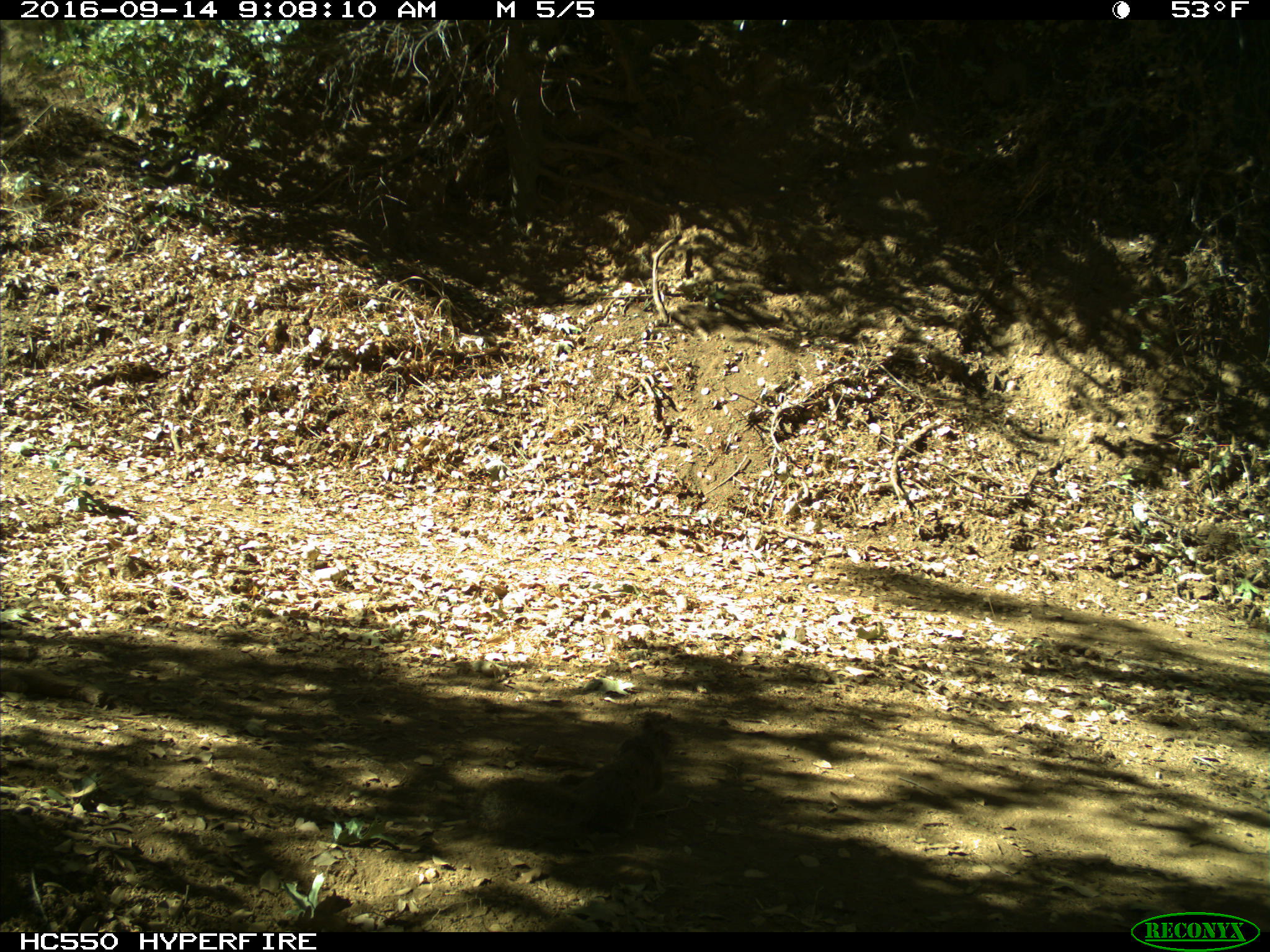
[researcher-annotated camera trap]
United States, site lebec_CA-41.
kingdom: Animalia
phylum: Chordata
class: Mammalia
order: Rodentia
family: Sciuridae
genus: Otospermophilus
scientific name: Otospermophilus beecheyi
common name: california ground squirrel